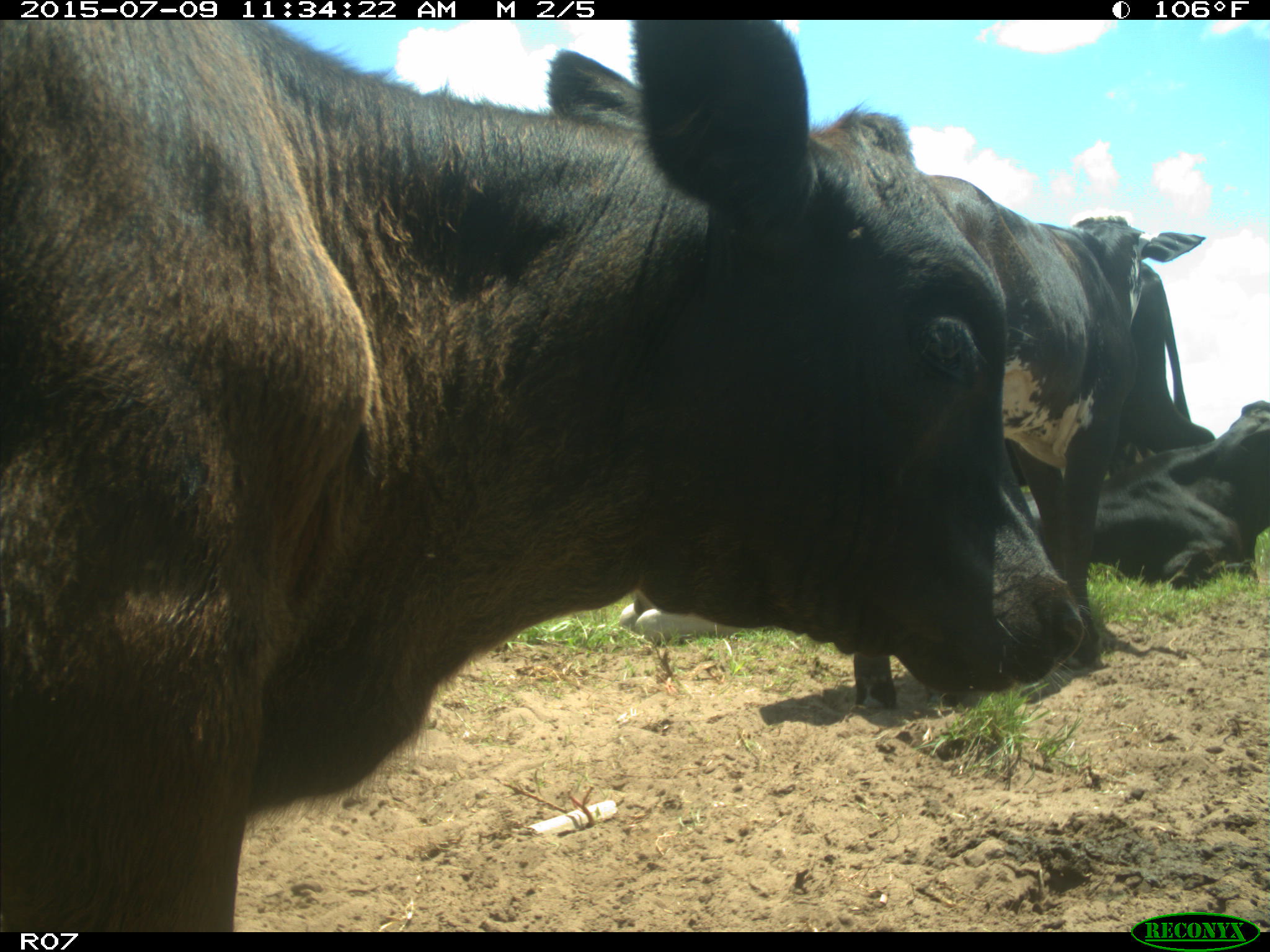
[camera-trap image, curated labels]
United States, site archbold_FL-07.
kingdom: Animalia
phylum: Chordata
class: Mammalia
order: Artiodactyla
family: Bovidae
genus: Bos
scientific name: Bos taurus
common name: domestic cow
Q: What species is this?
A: Bos taurus (domestic cow).